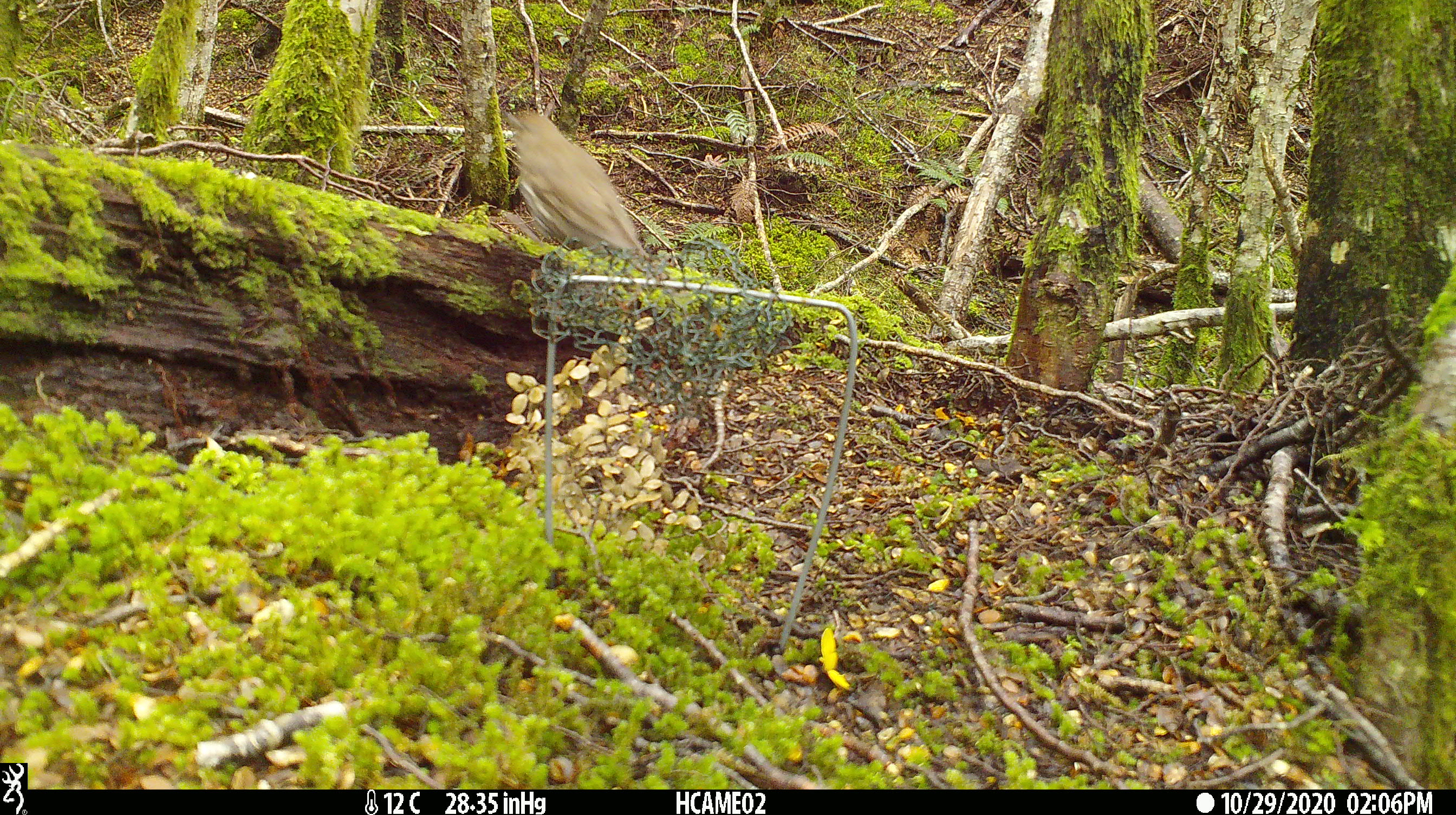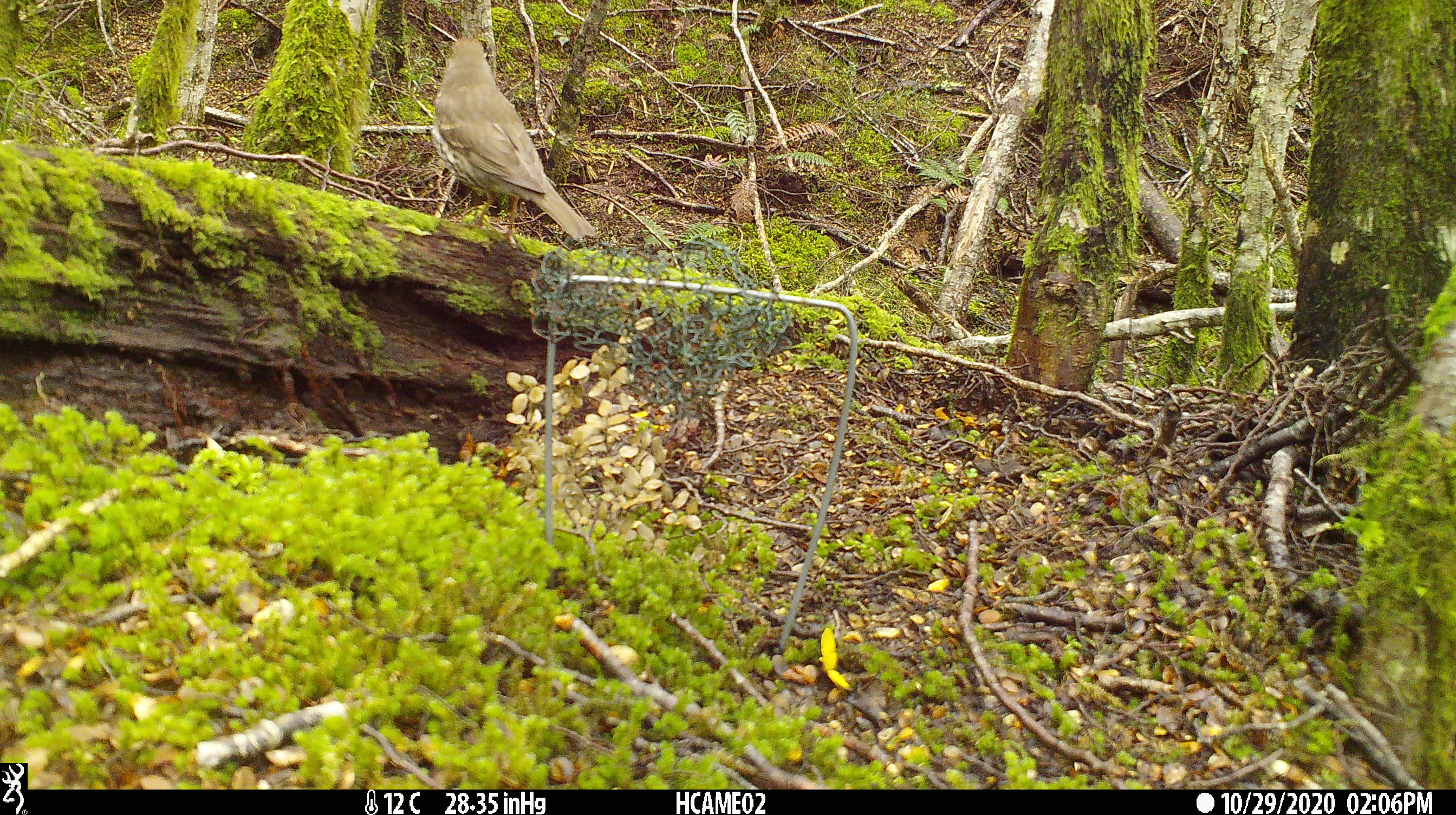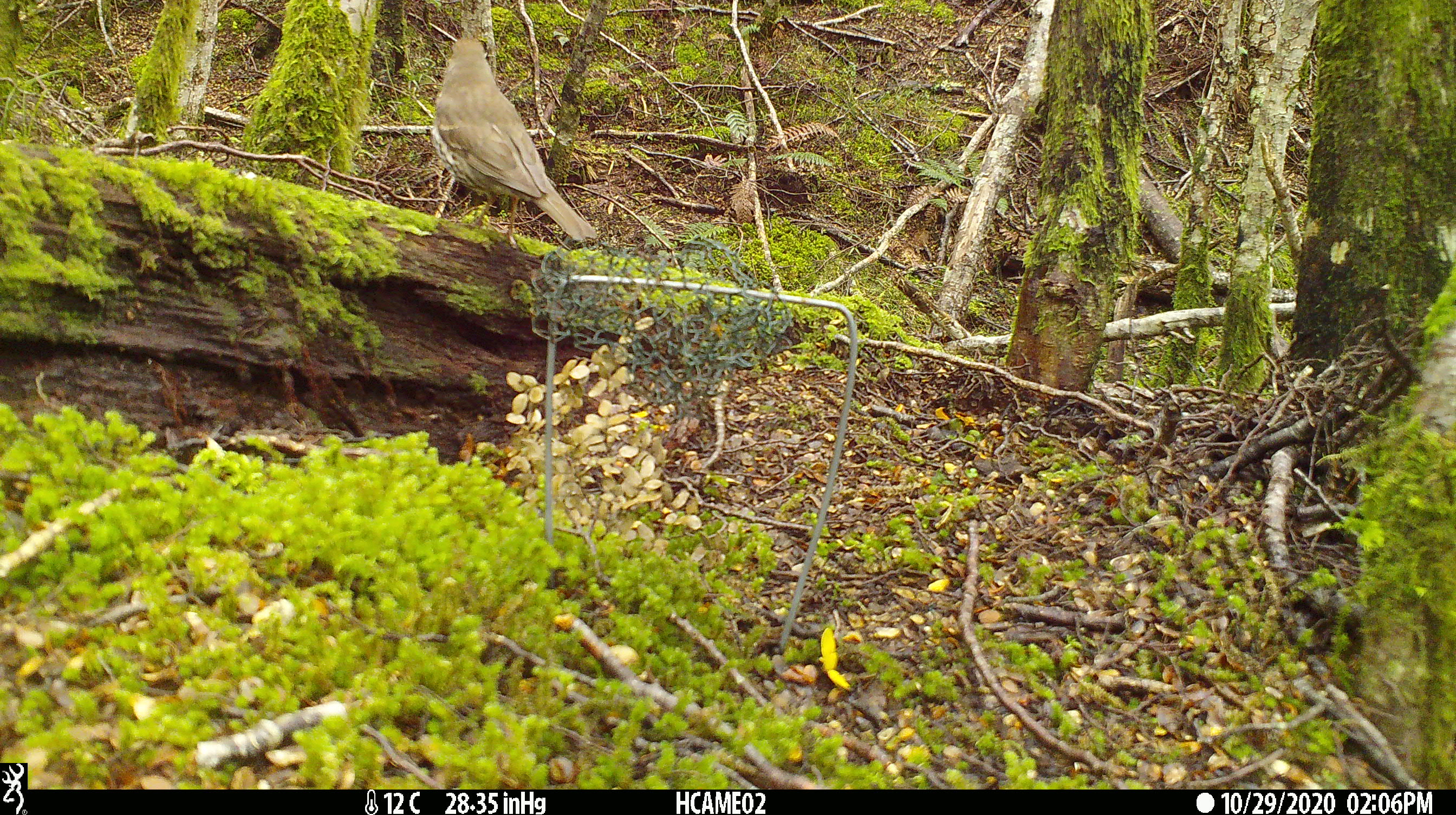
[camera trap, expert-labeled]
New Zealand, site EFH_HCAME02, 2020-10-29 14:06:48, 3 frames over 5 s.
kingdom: Animalia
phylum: Chordata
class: Aves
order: Passeriformes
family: Turdidae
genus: Turdus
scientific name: Turdus philomelos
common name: song thrush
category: thrush